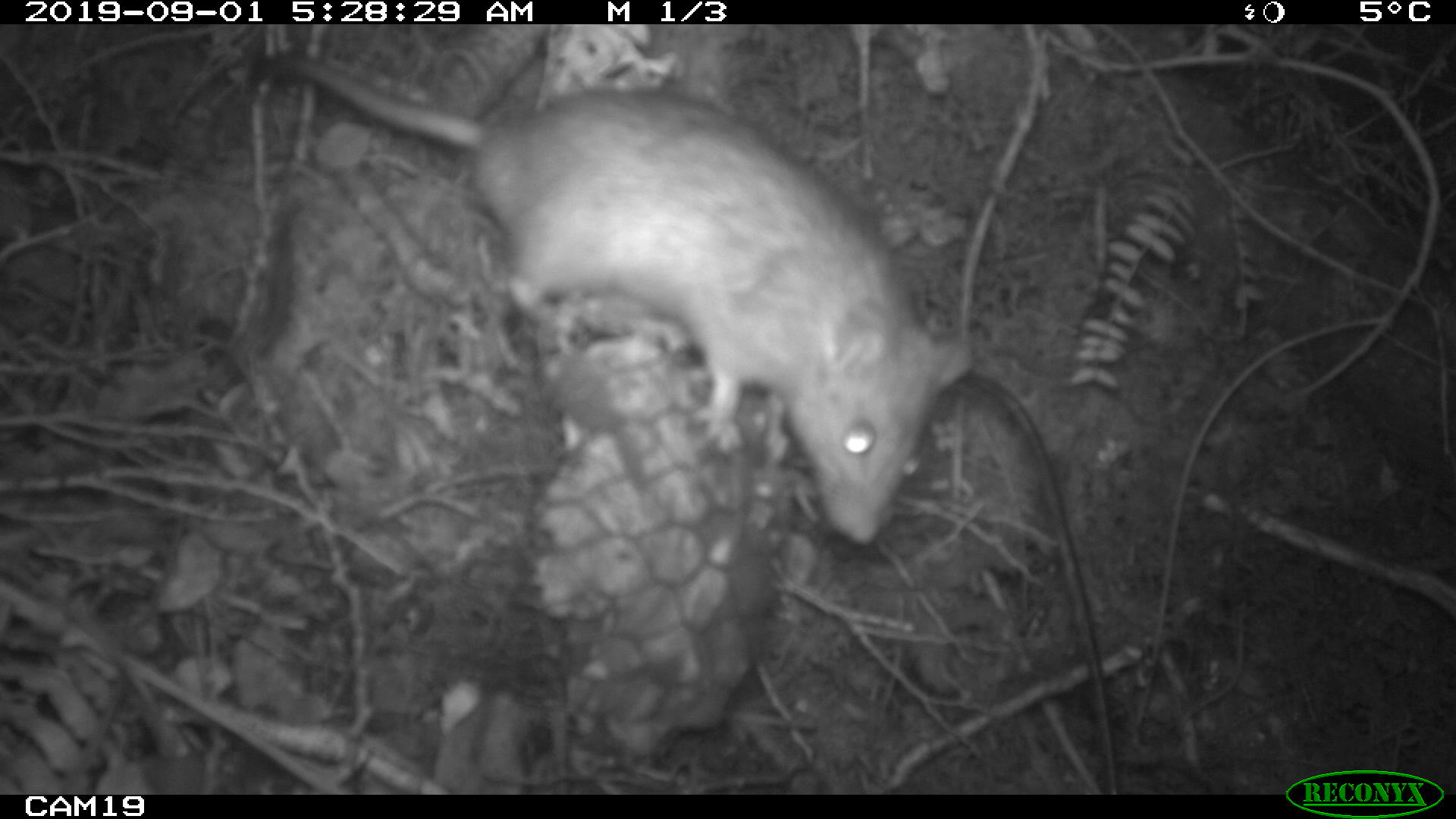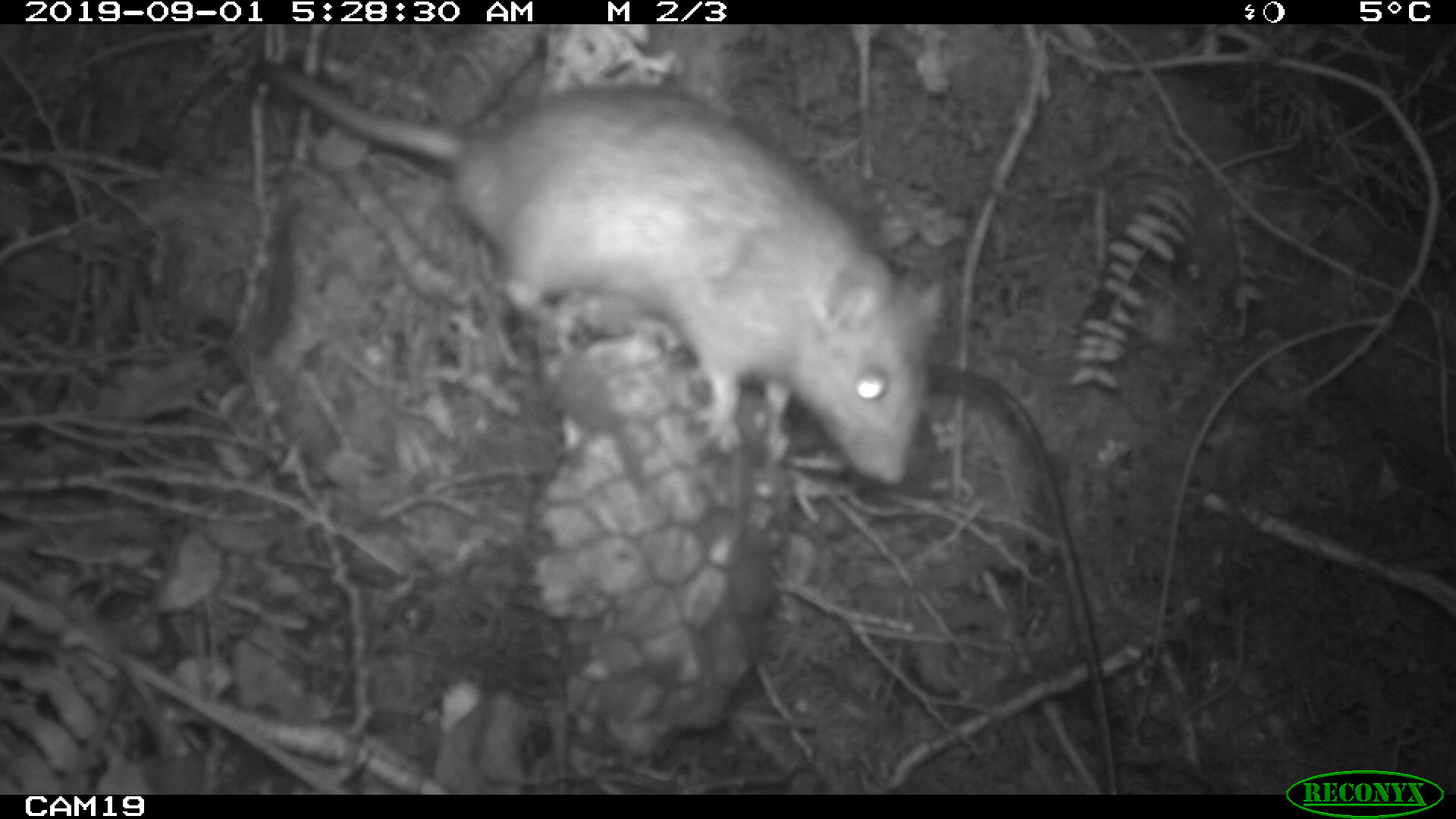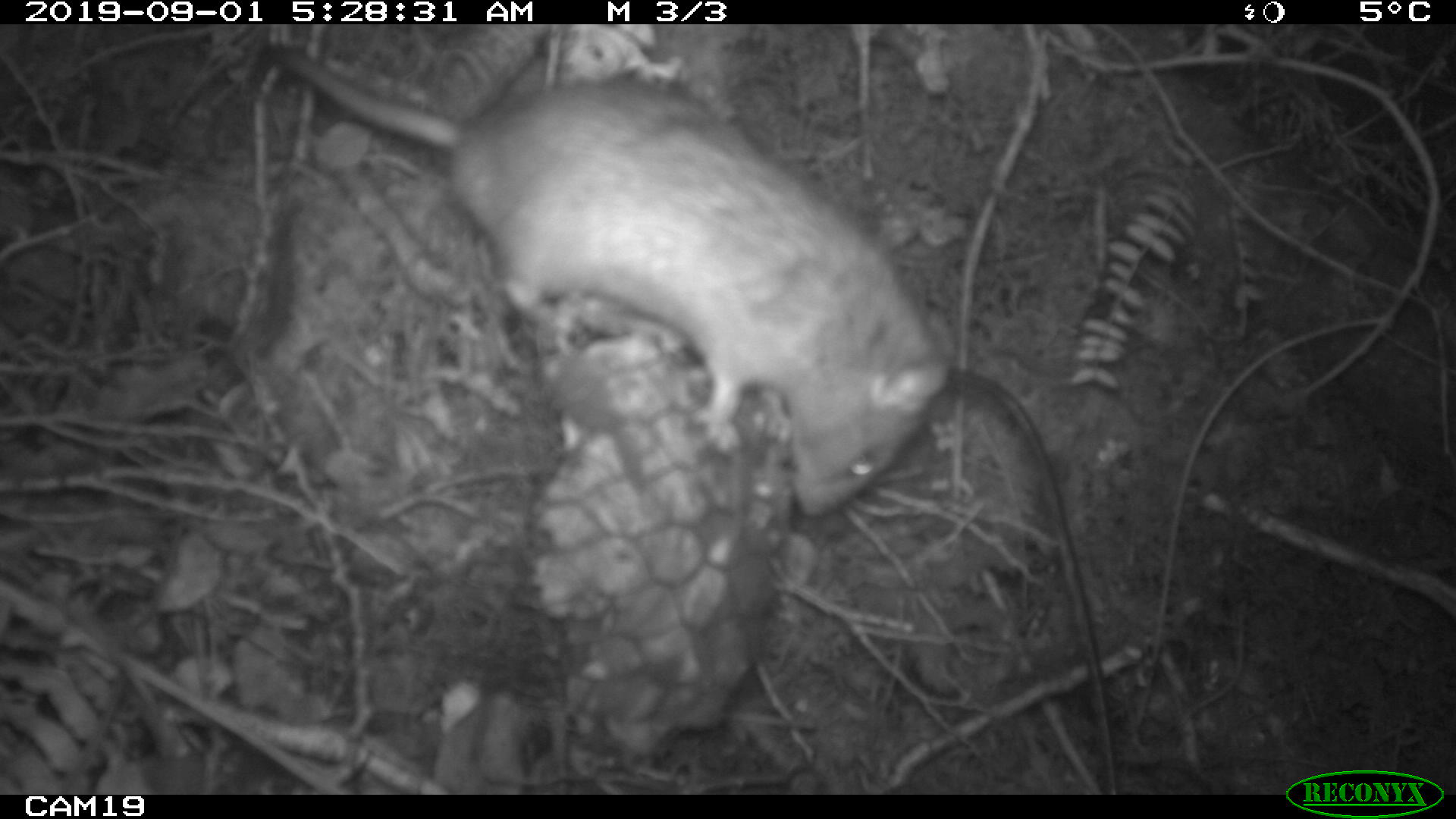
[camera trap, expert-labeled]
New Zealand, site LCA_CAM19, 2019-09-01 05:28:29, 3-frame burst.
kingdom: Animalia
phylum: Chordata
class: Mammalia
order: Rodentia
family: Muridae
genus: Rattus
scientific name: Rattus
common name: rat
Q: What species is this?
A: Rat (Rattus).